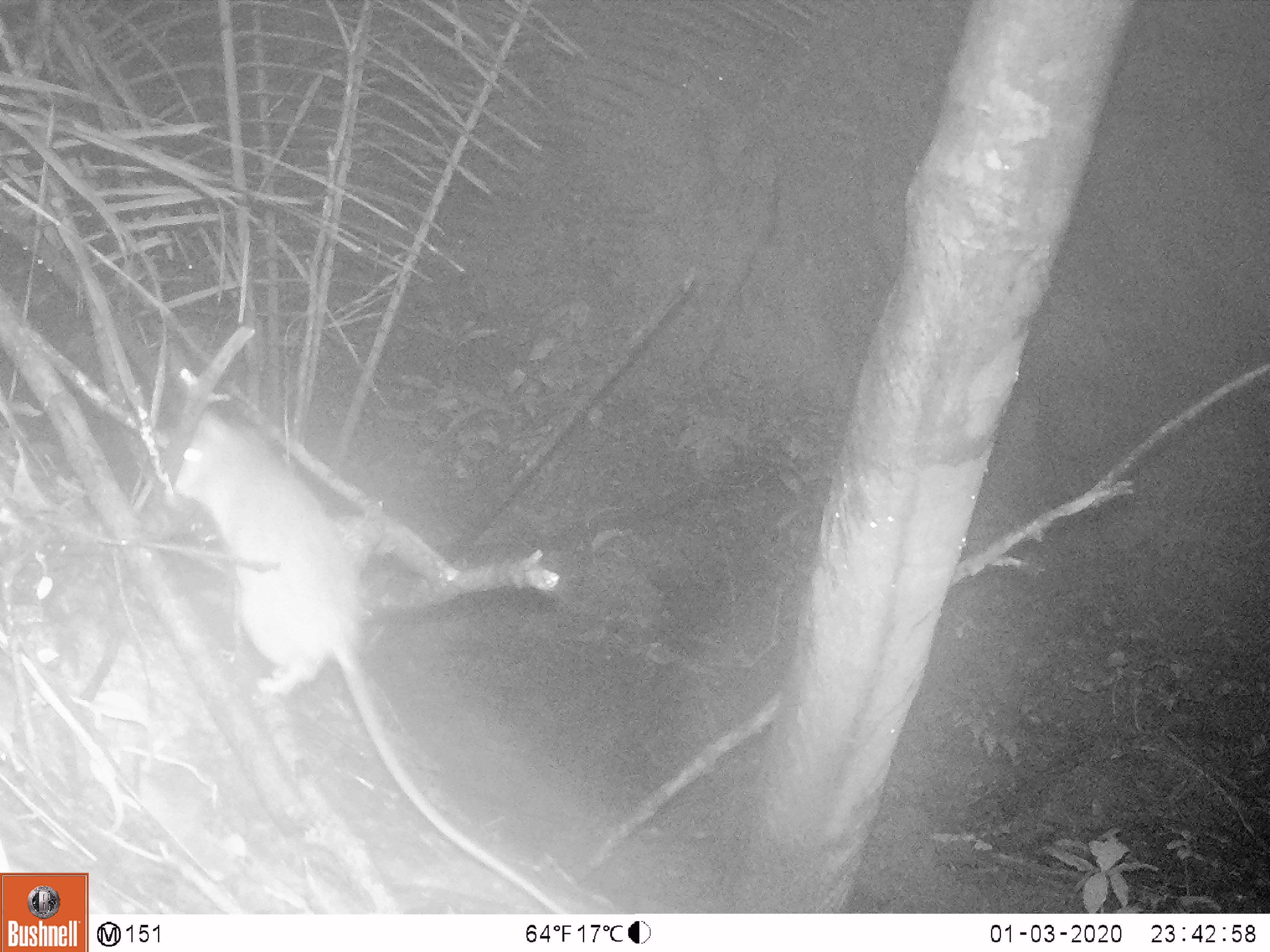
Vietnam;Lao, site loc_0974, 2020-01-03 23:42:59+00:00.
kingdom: Animalia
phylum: Chordata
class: Mammalia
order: Rodentia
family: Muridae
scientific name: Muridae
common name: old-world mice and rats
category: unidentified murid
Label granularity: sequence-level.